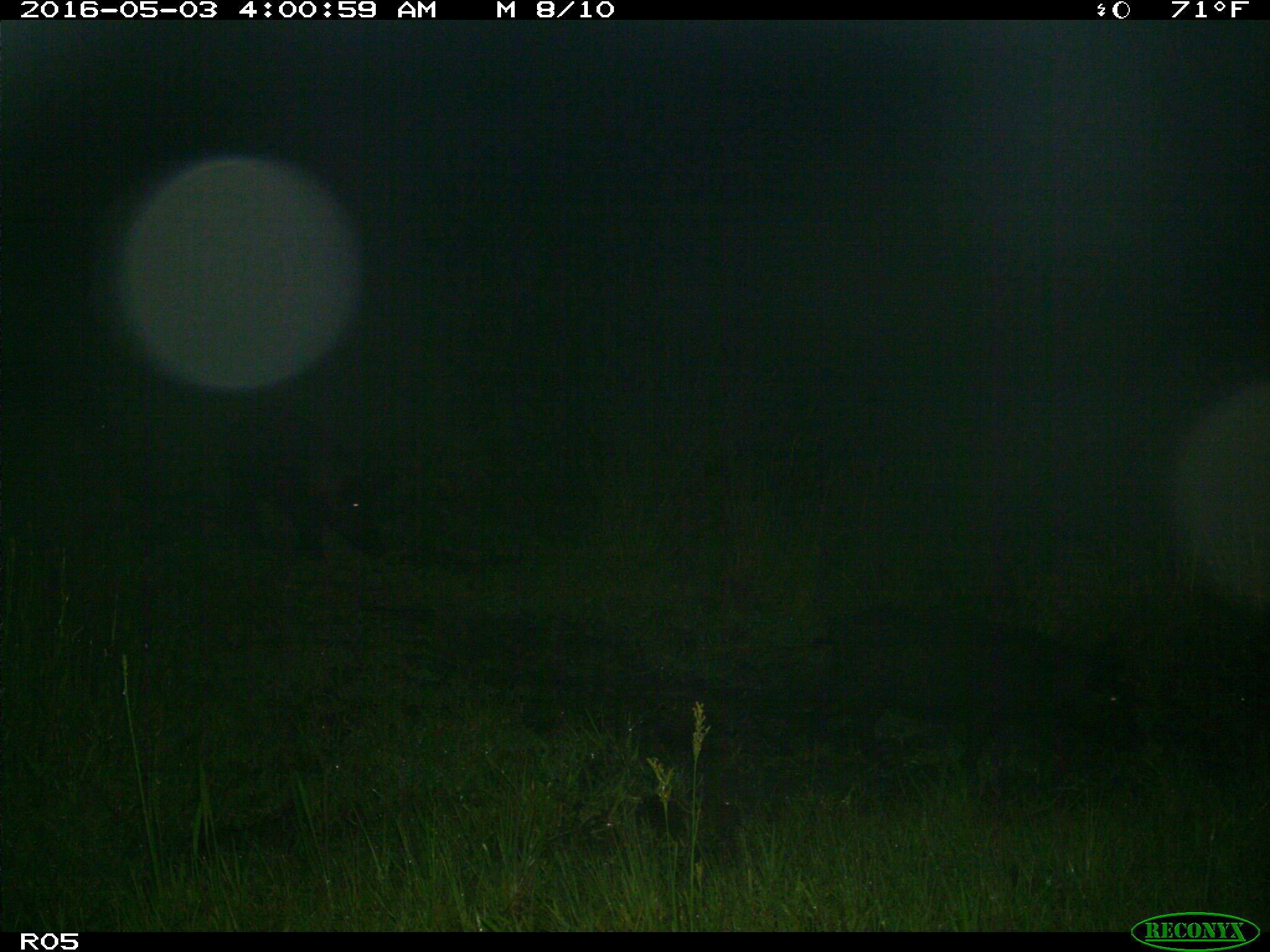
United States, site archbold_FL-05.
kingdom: Animalia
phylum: Chordata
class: Mammalia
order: Artiodactyla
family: Suidae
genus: Sus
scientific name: Sus scrofa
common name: wild boar